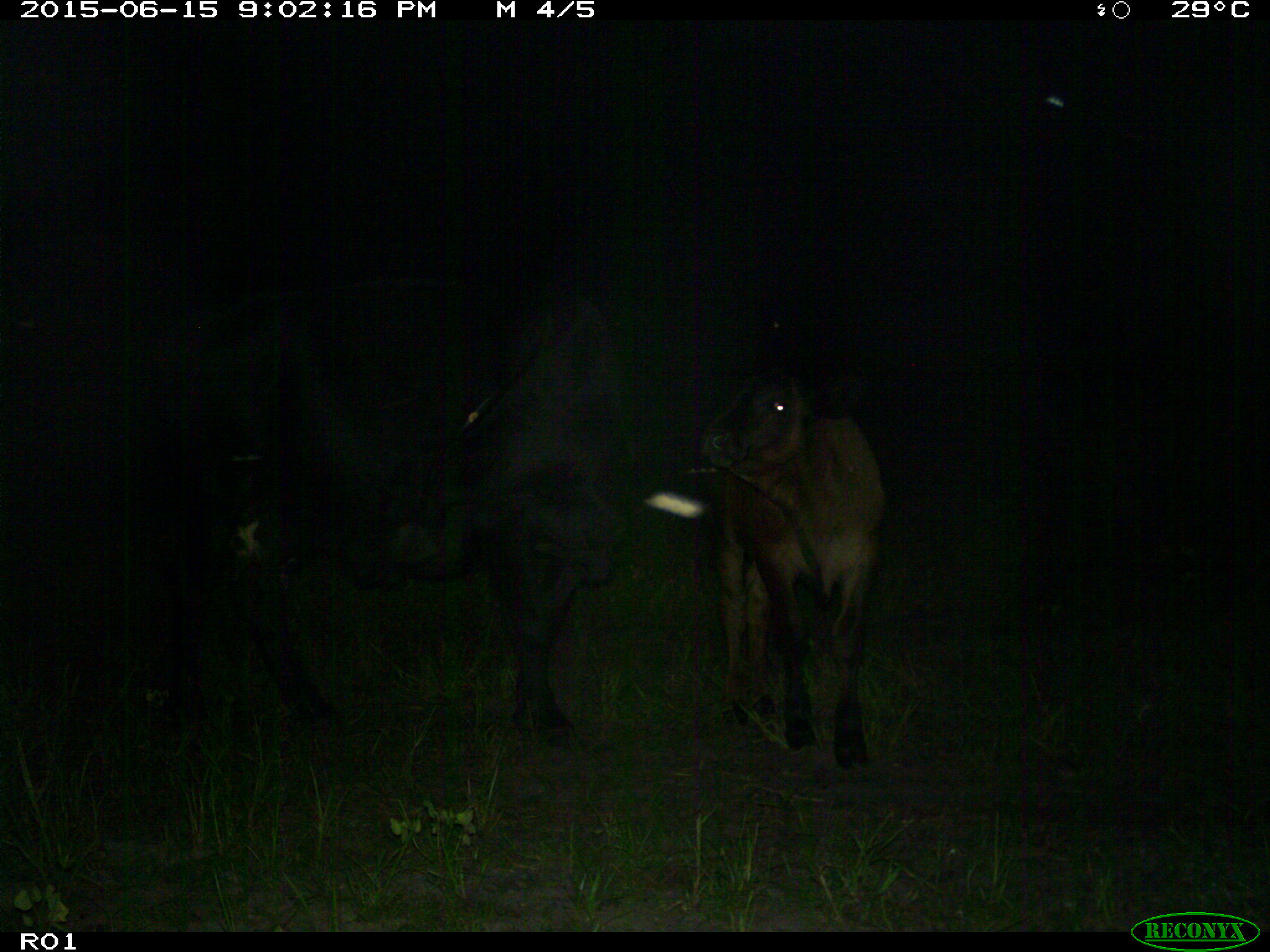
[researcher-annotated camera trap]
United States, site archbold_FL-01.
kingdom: Animalia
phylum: Chordata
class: Mammalia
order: Artiodactyla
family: Bovidae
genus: Bos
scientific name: Bos taurus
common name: domestic cow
Bos taurus (domestic cow).